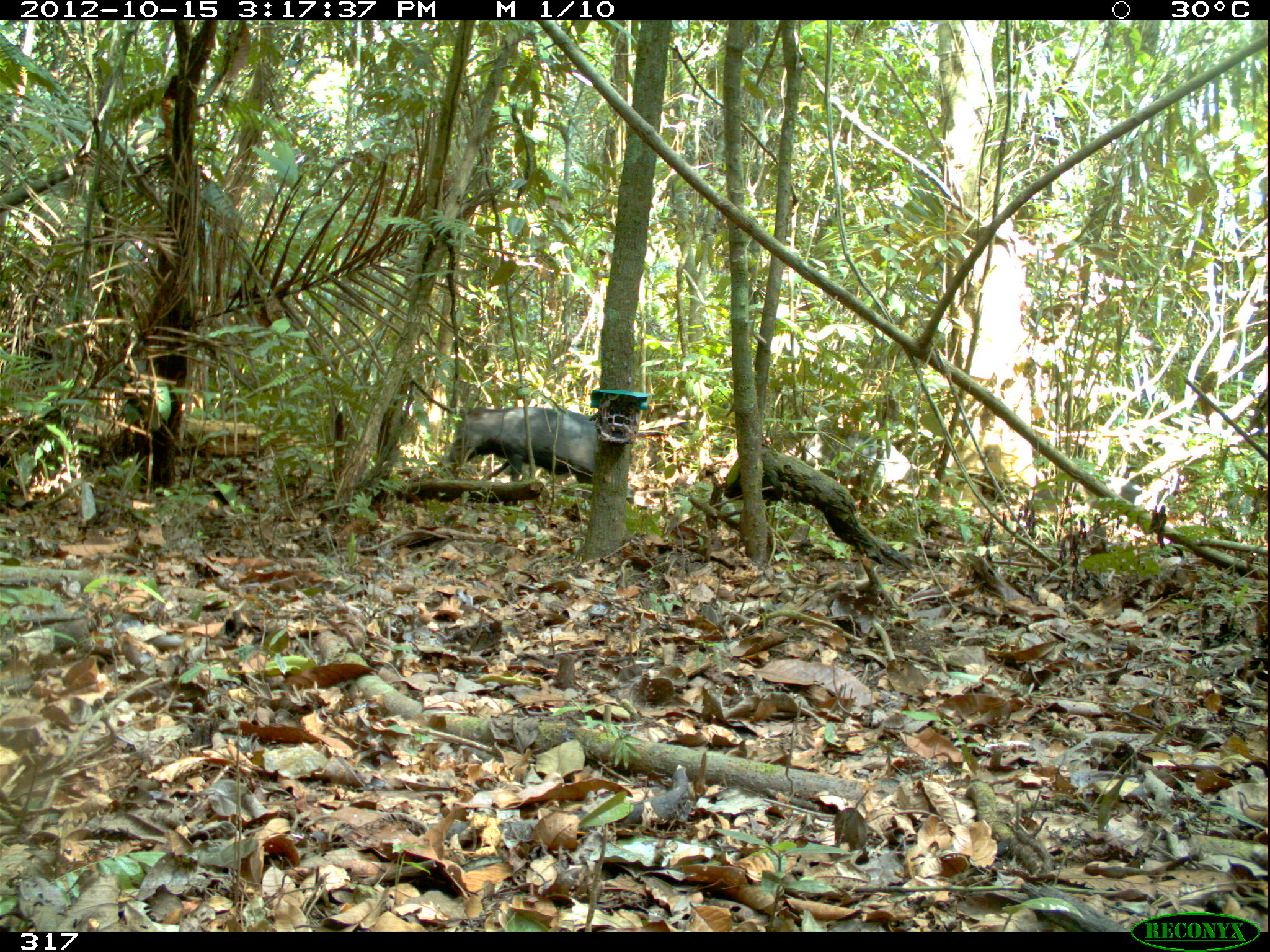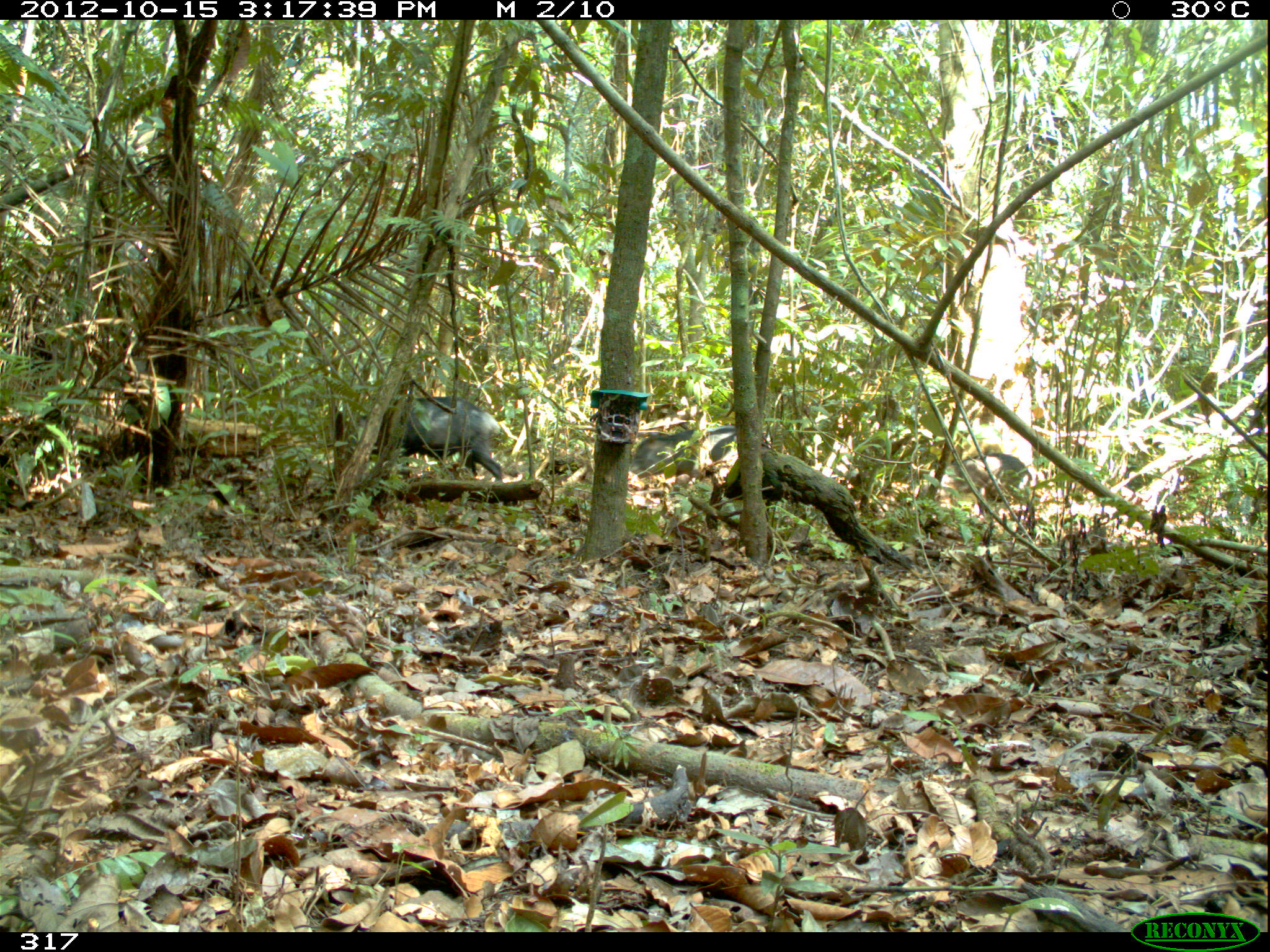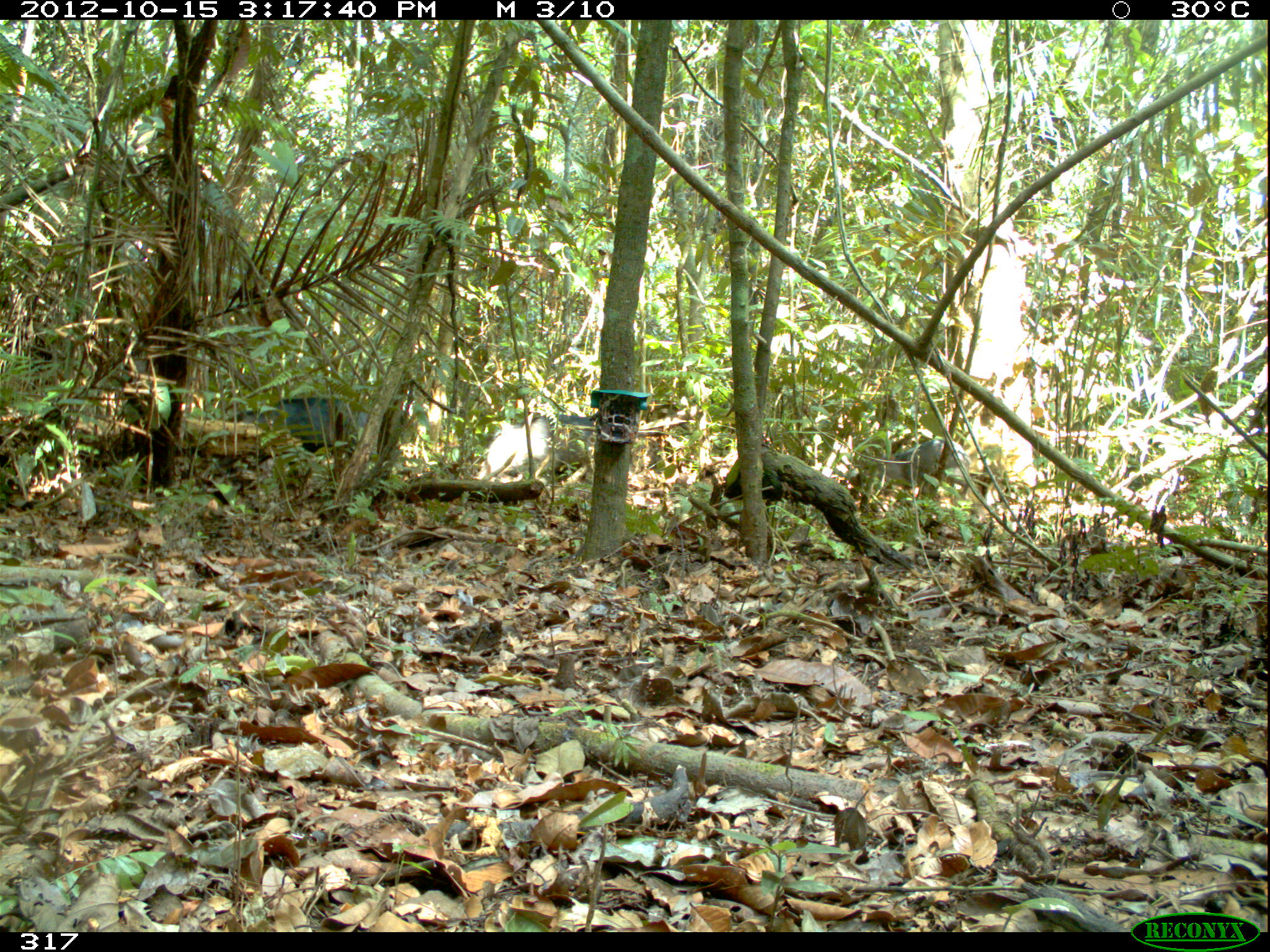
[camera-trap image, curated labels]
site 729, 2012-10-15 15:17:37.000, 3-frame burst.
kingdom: Animalia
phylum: Chordata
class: Mammalia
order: Artiodactyla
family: Tayassuidae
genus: Tayassu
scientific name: Tayassu pecari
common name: white-lipped peccary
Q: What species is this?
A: Tayassu pecari (white-lipped peccary).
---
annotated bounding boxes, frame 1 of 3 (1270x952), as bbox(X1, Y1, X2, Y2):
tayassu pecari: bbox(447, 407, 635, 504); bbox(806, 430, 911, 506); bbox(1021, 475, 1166, 516)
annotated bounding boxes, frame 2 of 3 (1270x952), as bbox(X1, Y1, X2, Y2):
tayassu pecari: bbox(335, 396, 502, 481); bbox(629, 425, 765, 497); bbox(916, 451, 1033, 518)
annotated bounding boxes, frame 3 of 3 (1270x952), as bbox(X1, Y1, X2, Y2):
tayassu pecari: bbox(479, 416, 598, 477); bbox(845, 435, 969, 493); bbox(262, 397, 370, 460); bbox(224, 409, 266, 427)